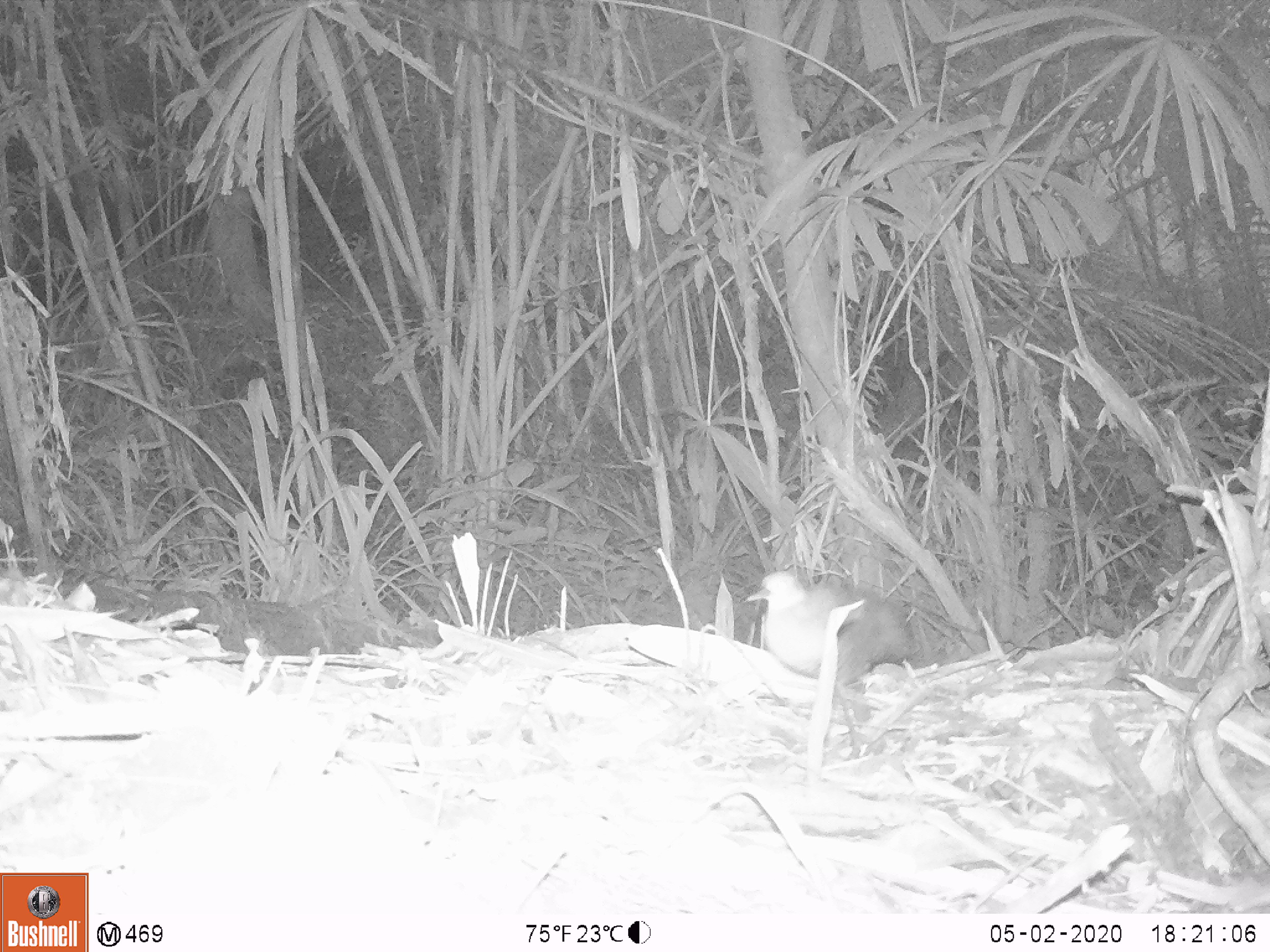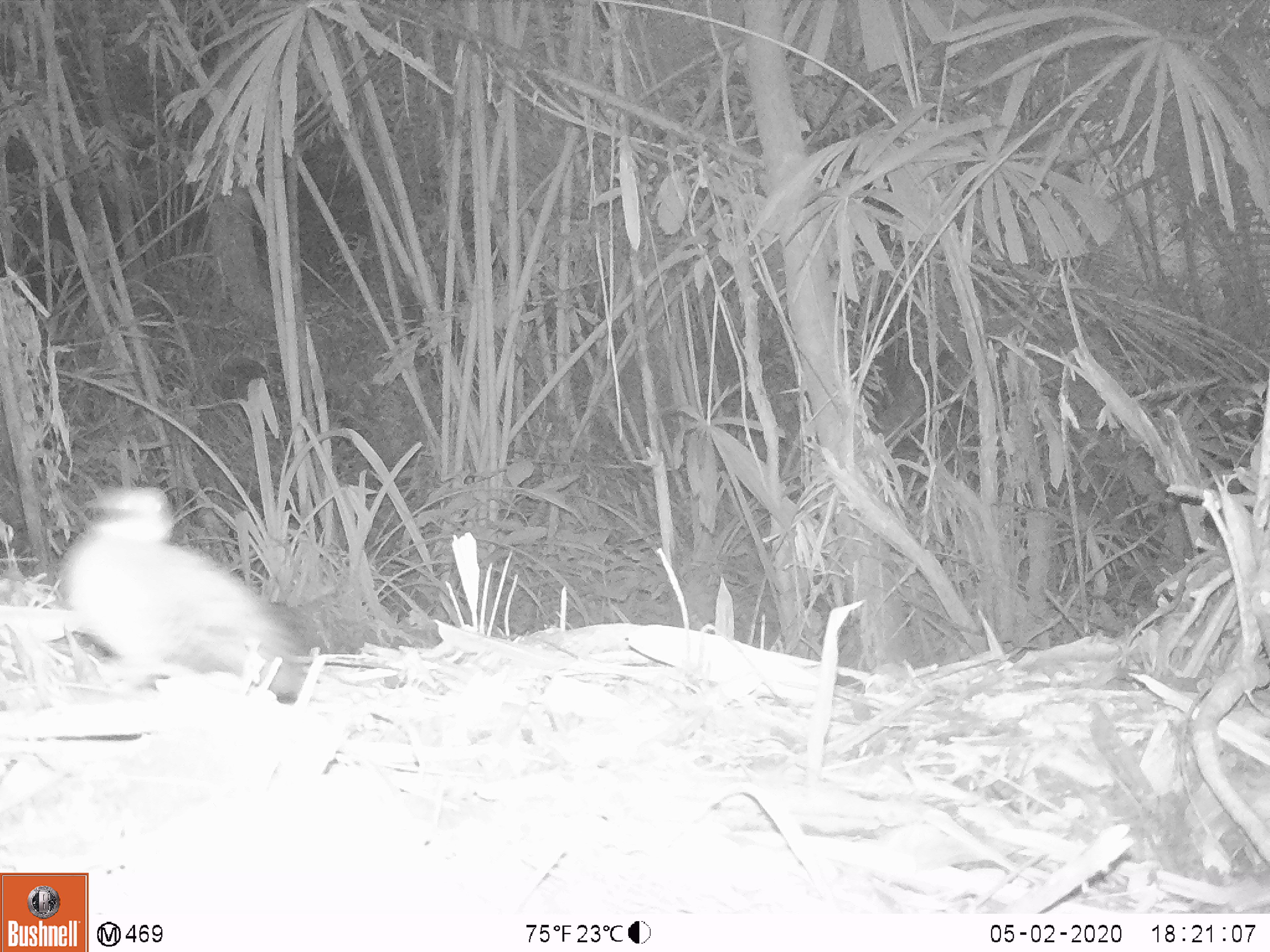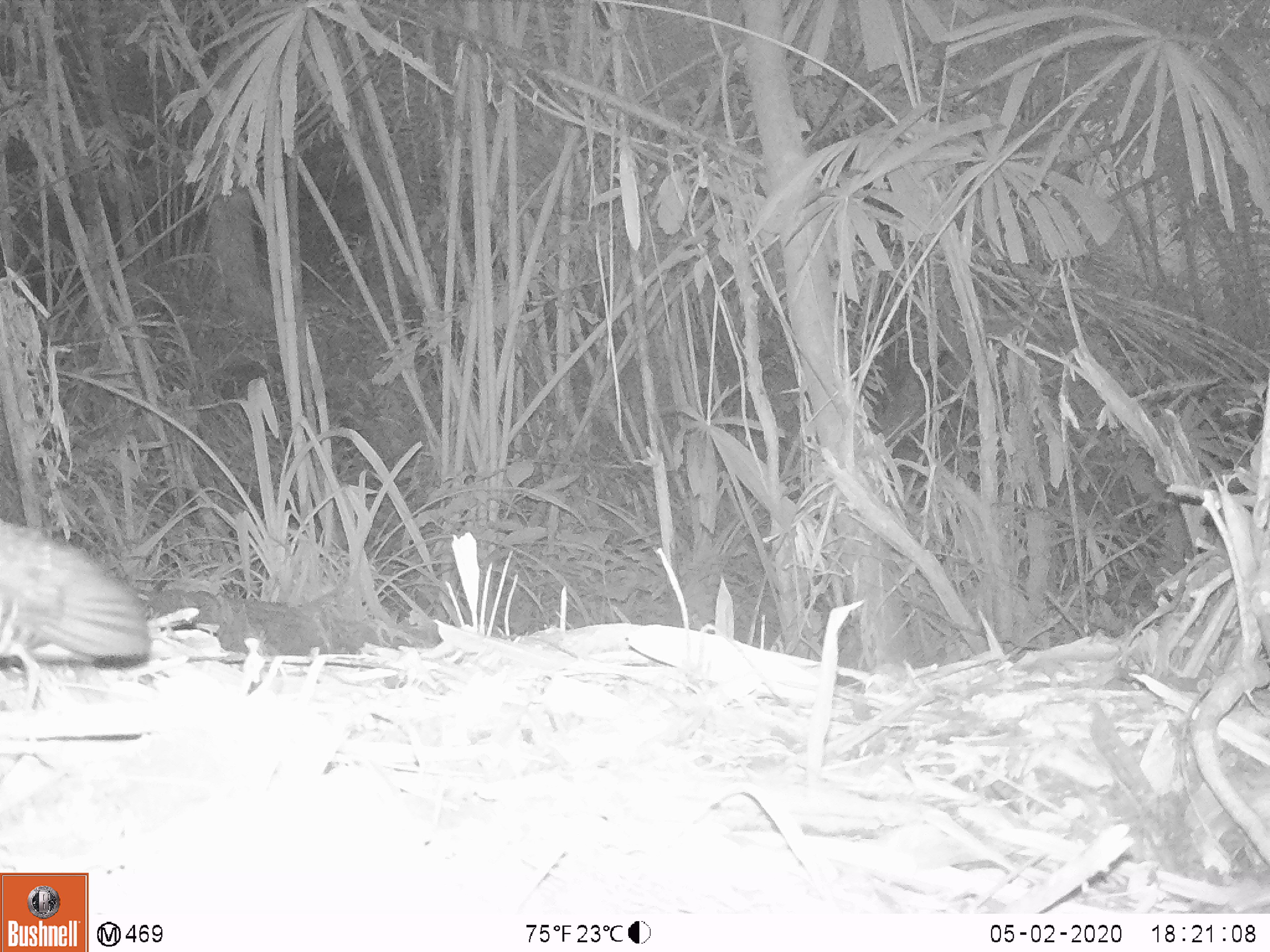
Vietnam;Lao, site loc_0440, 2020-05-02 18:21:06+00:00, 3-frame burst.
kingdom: Animalia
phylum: Chordata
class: Aves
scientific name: Aves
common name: bird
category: unidentified bird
Unidentified bird (bird) (Aves). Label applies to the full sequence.